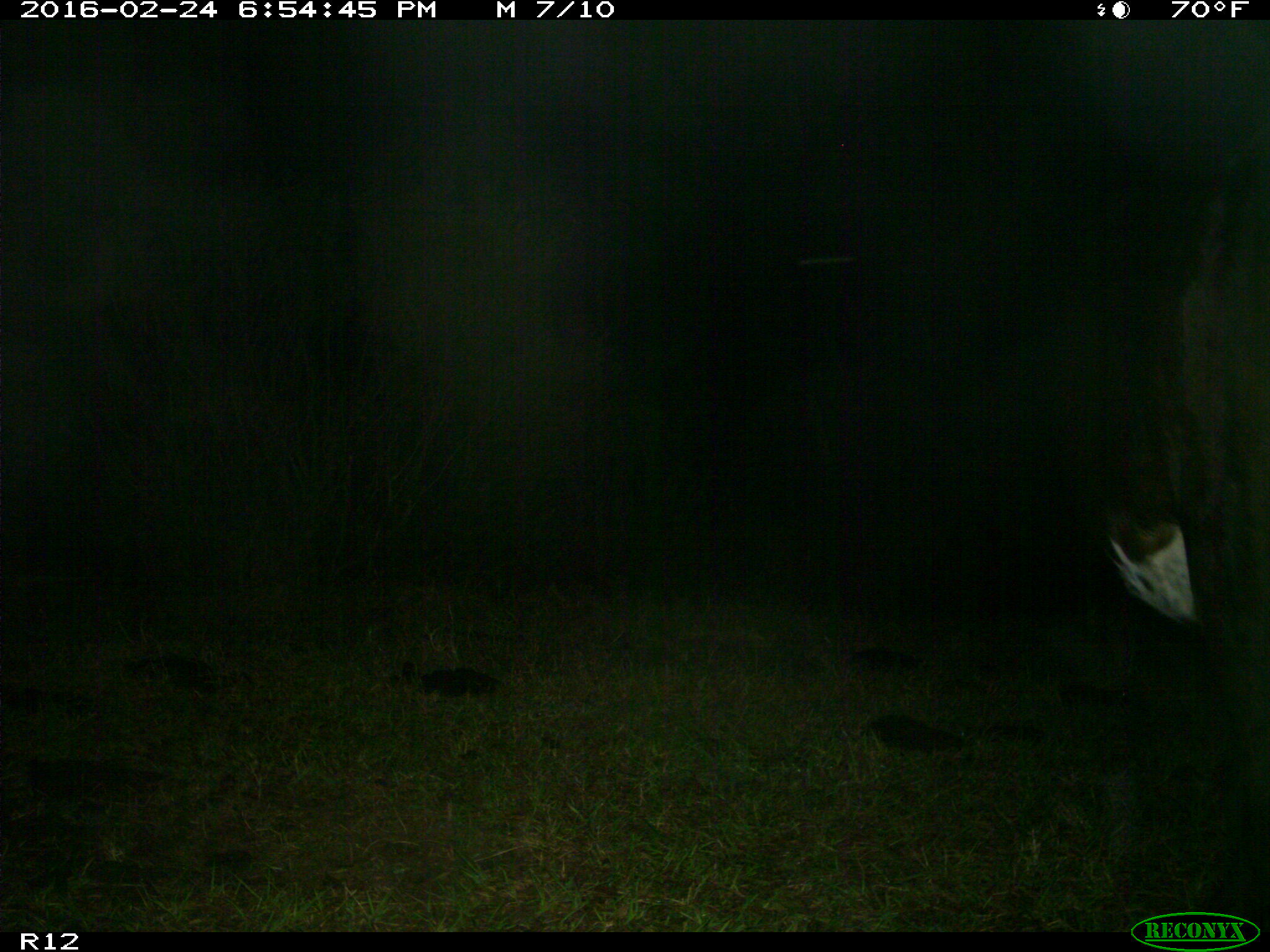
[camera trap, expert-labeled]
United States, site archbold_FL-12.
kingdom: Animalia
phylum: Chordata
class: Mammalia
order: Artiodactyla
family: Bovidae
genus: Bos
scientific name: Bos taurus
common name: domestic cow